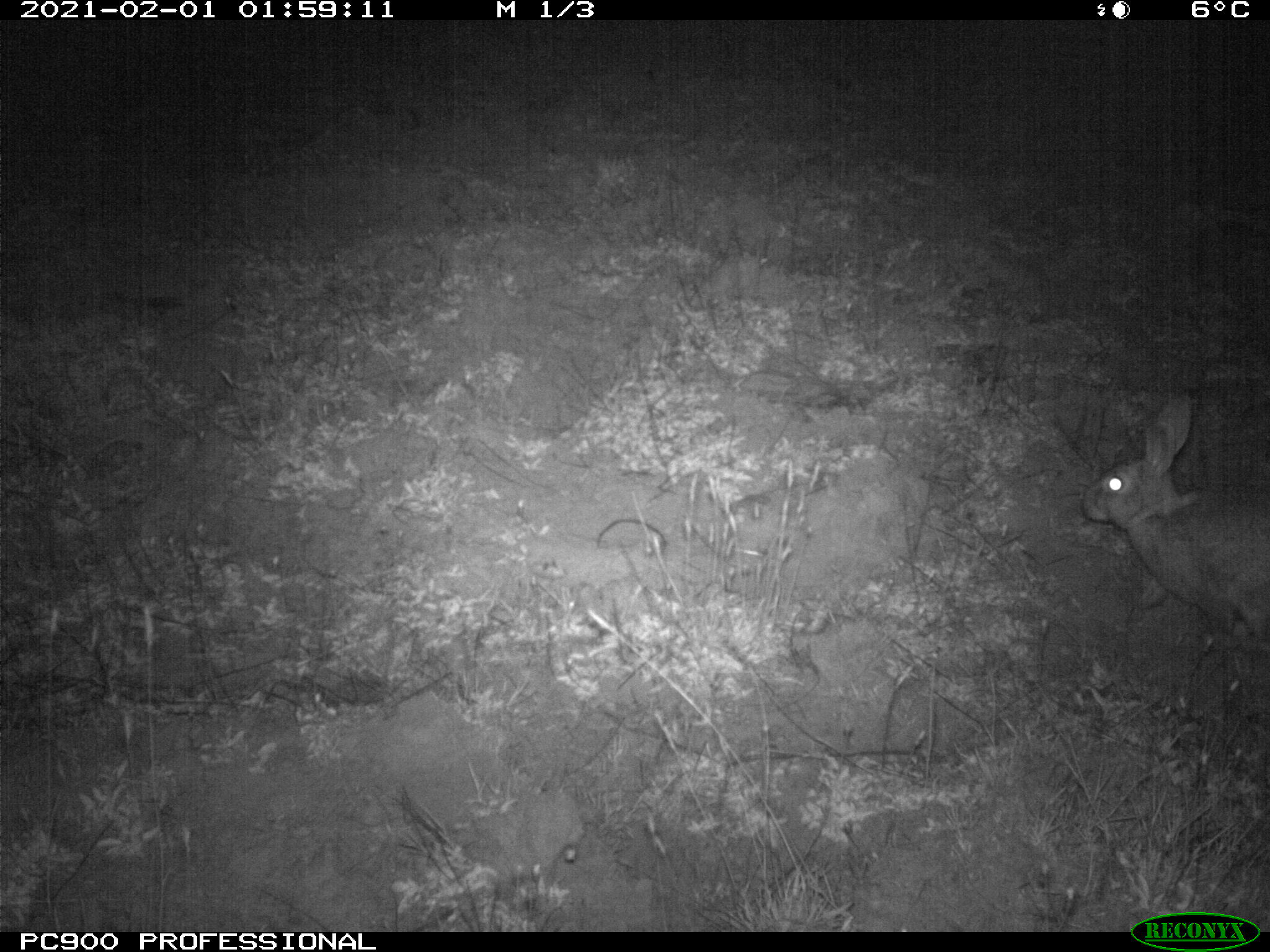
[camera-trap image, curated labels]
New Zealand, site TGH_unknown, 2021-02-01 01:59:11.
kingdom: Animalia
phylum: Chordata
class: Mammalia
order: Lagomorpha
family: Leporidae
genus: Oryctolagus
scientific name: Oryctolagus cuniculus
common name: european rabbit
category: rabbit